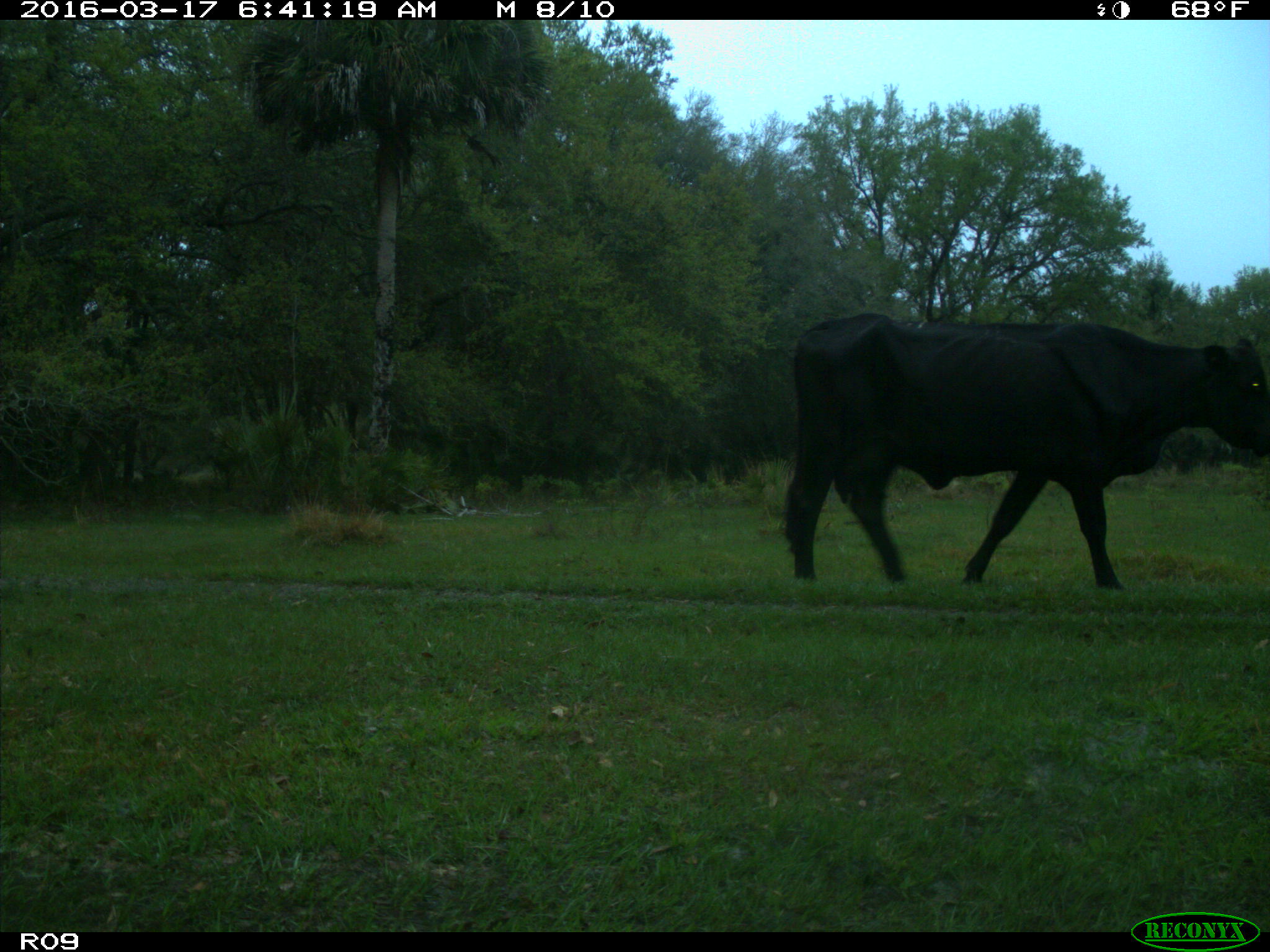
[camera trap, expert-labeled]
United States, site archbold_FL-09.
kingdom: Animalia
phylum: Chordata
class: Mammalia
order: Artiodactyla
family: Bovidae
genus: Bos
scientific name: Bos taurus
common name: domestic cow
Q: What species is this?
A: Bos taurus (domestic cow).